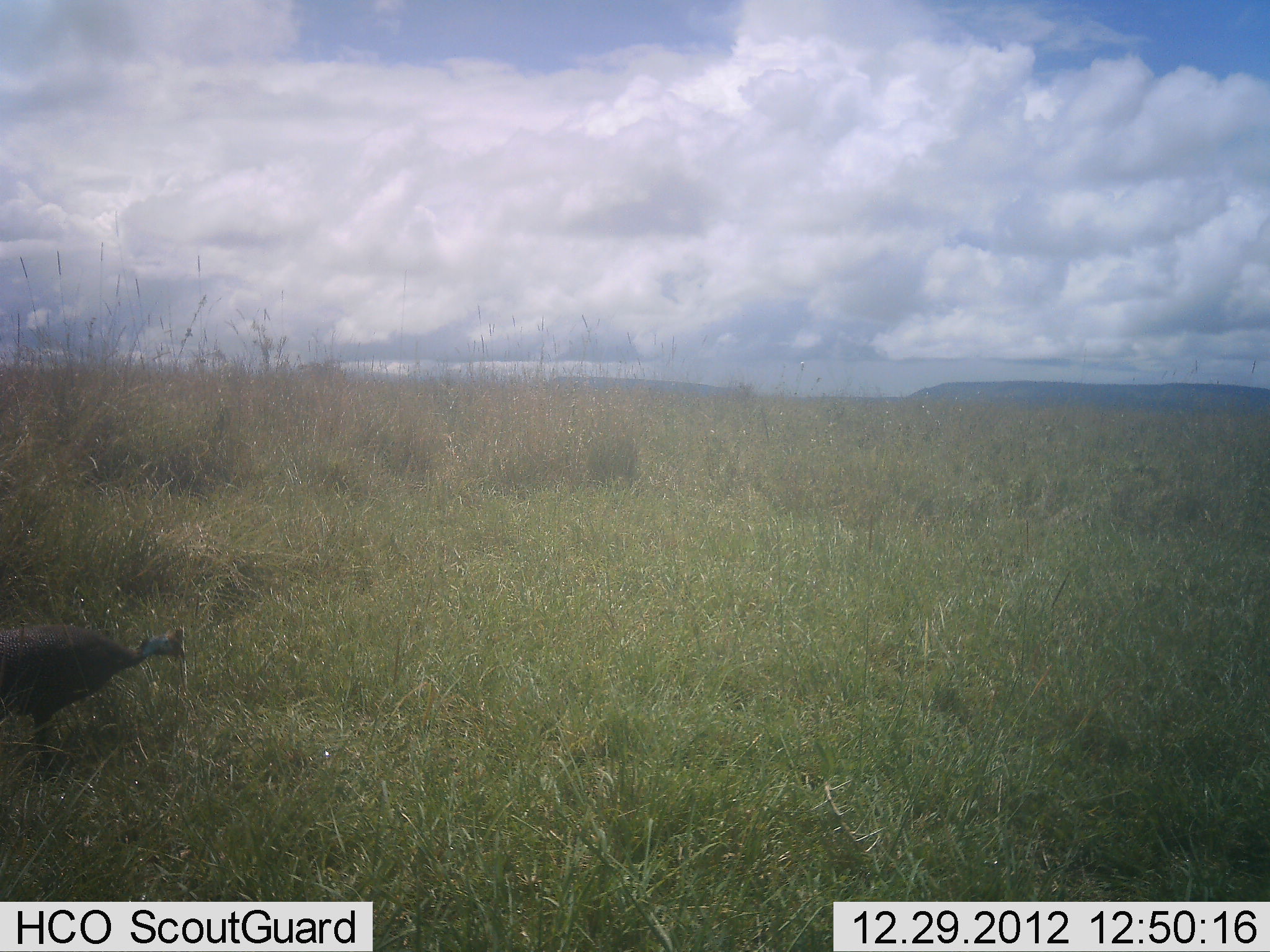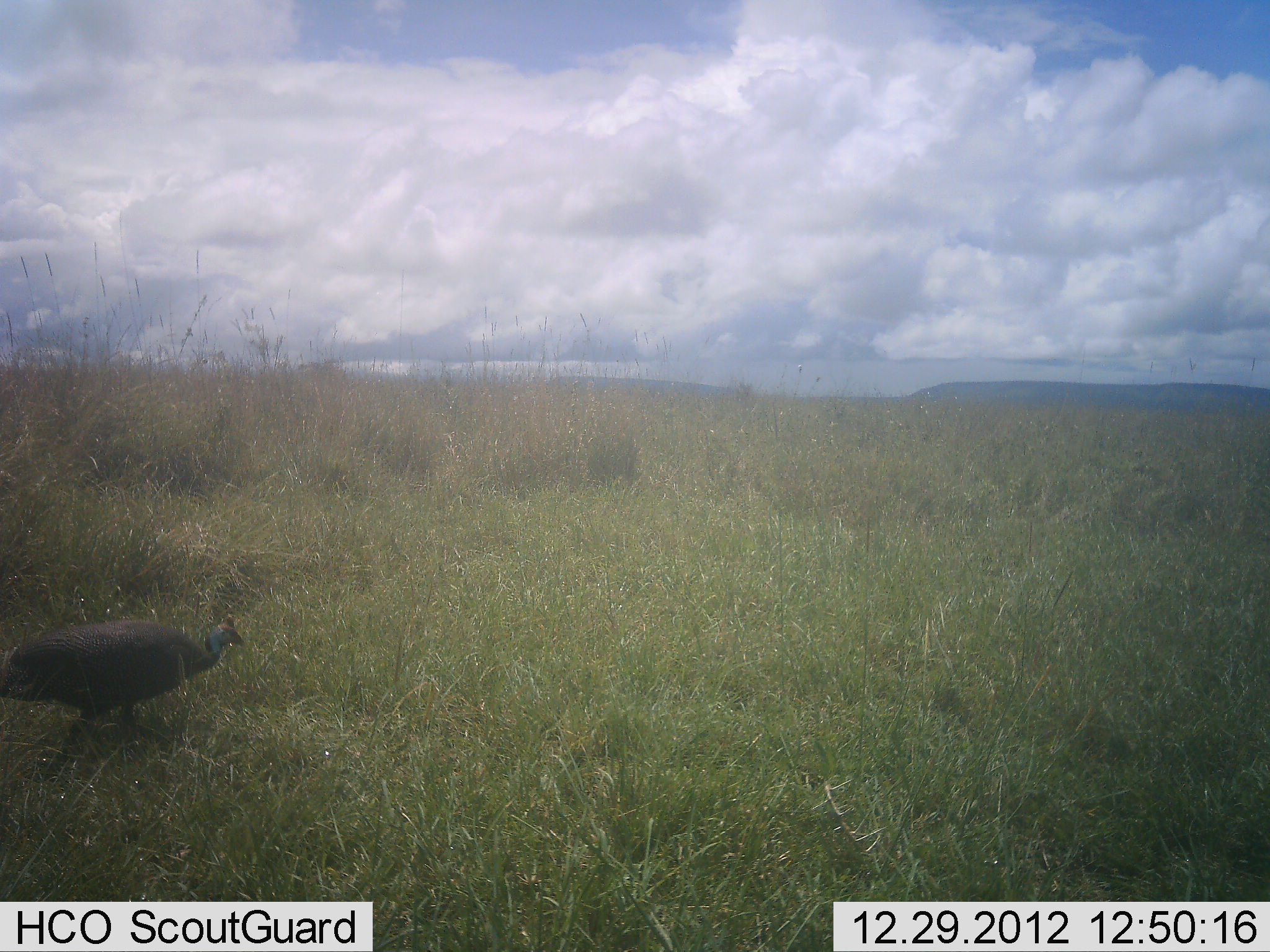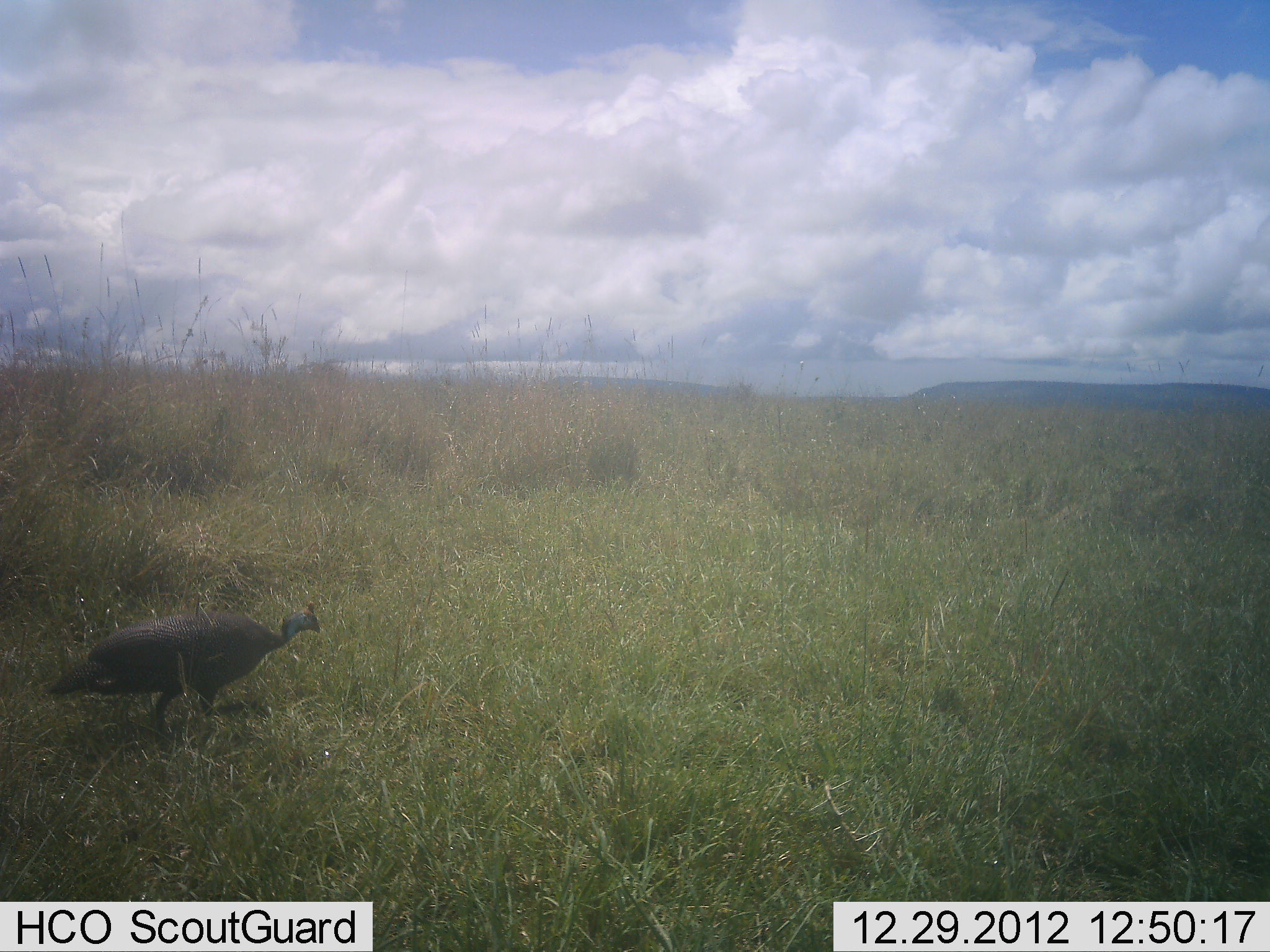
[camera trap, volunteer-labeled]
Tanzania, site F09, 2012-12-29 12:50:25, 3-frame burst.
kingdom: Animalia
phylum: Chordata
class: Aves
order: Galliformes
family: Numididae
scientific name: Numididae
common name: guinea fowl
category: guineafowl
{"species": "guineafowl (guinea fowl) (Numididae)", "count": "1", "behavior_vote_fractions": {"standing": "17%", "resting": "0%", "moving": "91%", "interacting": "0%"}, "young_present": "0%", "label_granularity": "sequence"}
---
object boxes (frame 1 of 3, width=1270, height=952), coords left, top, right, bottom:
animal: 0, 623, 185, 782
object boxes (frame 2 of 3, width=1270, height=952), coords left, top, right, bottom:
animal: 0, 616, 245, 766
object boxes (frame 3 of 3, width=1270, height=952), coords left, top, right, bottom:
animal: 50, 601, 322, 752